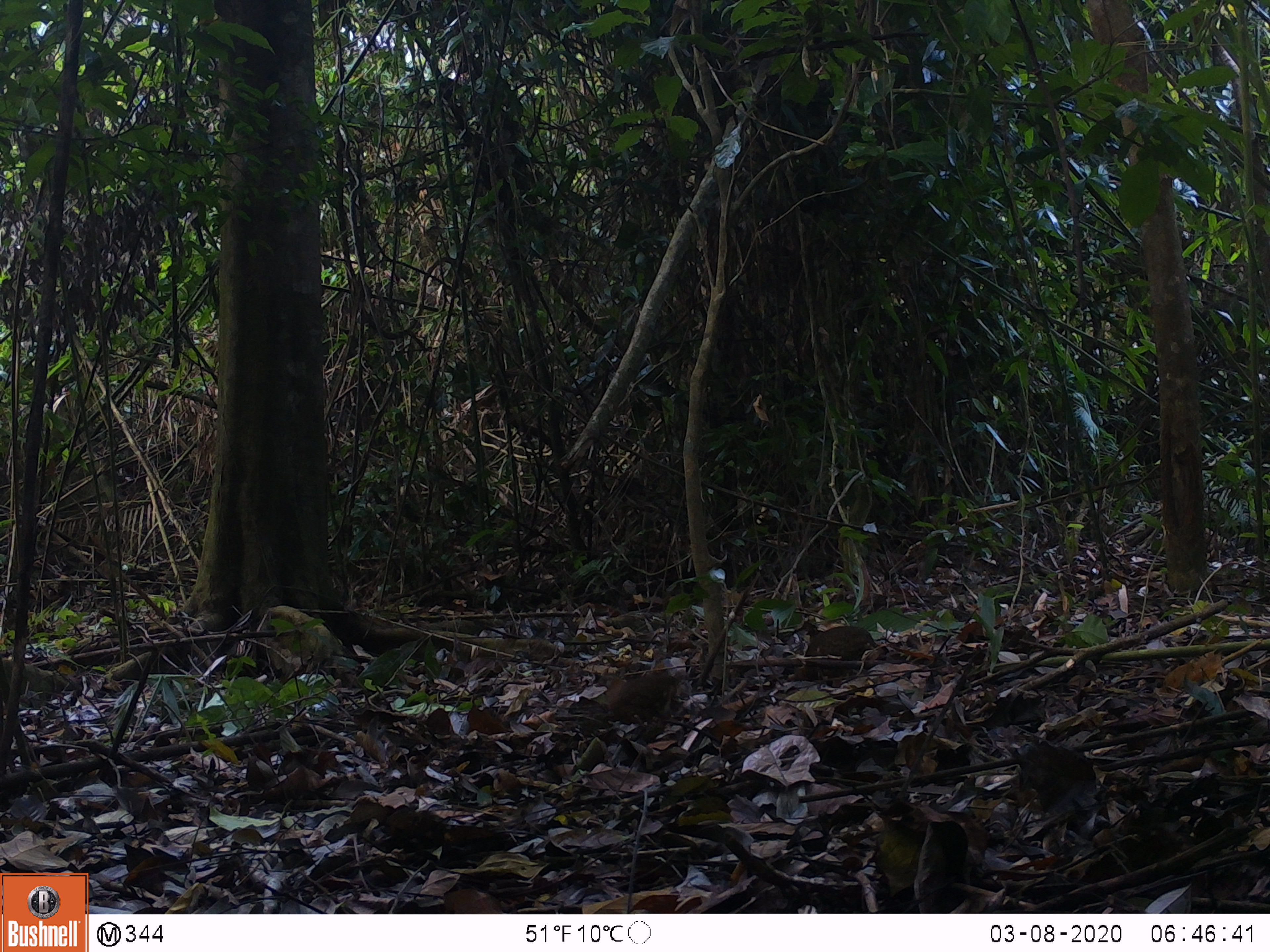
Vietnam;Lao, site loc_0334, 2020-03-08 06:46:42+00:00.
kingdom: Animalia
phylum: Chordata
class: Aves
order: Galliformes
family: Phasianidae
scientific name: Phasianidae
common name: partridge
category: unidentified partridge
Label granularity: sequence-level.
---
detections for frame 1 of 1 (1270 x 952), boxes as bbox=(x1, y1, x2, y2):
unidentified partridge: bbox=(593, 671, 683, 727); bbox=(803, 624, 879, 688)